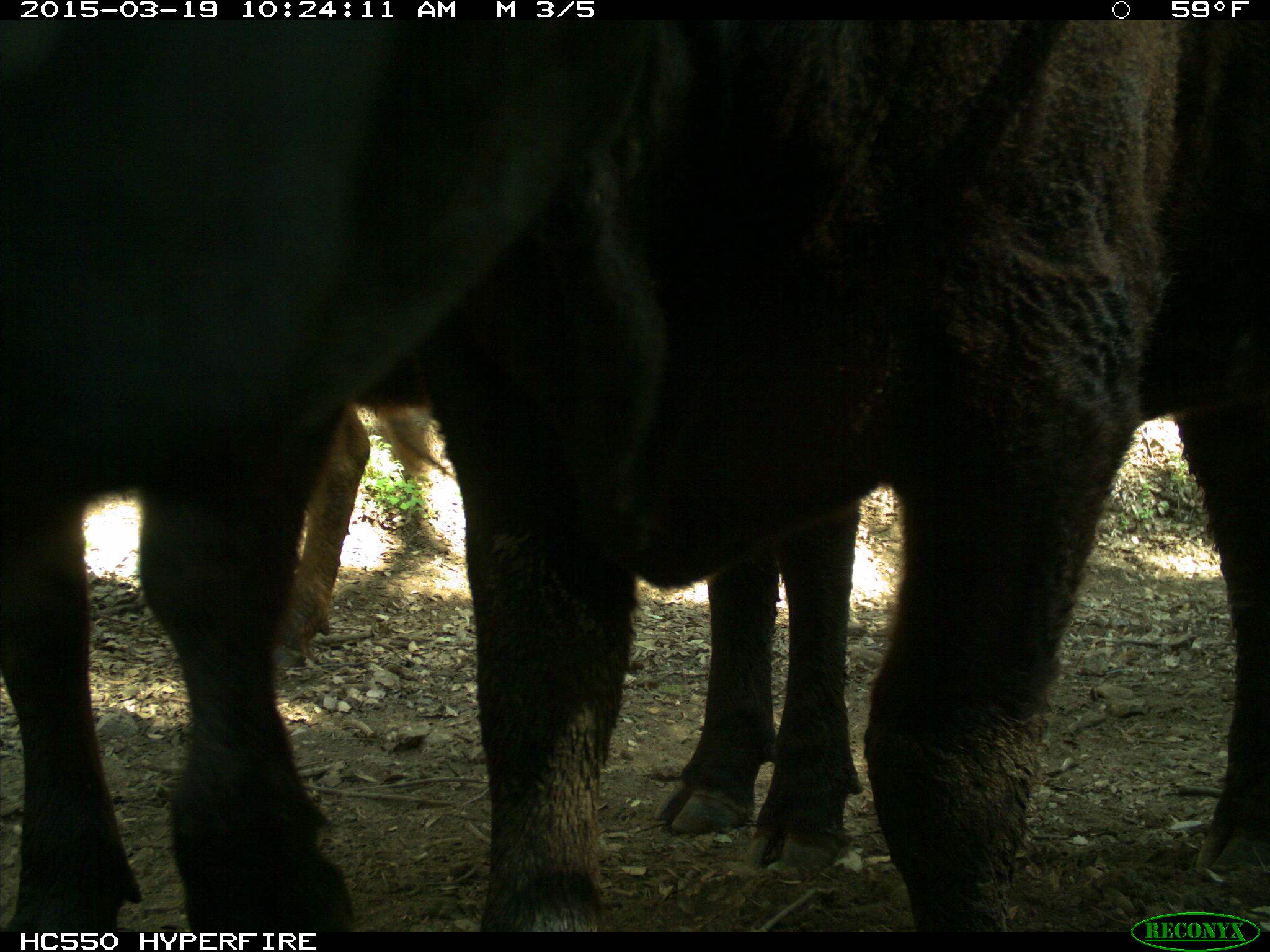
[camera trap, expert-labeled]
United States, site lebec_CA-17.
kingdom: Animalia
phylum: Chordata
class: Mammalia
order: Artiodactyla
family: Bovidae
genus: Bos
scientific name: Bos taurus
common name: domestic cow